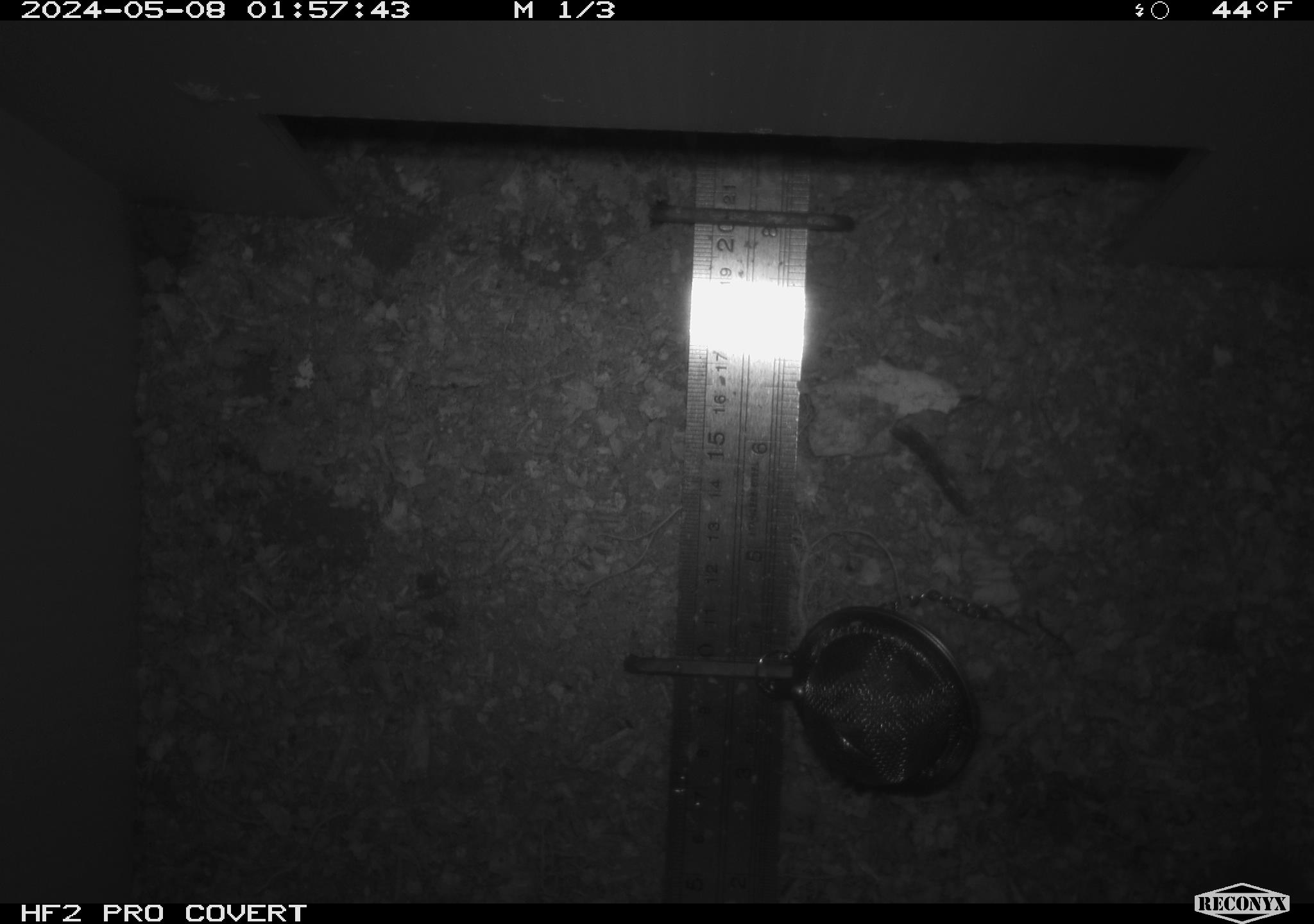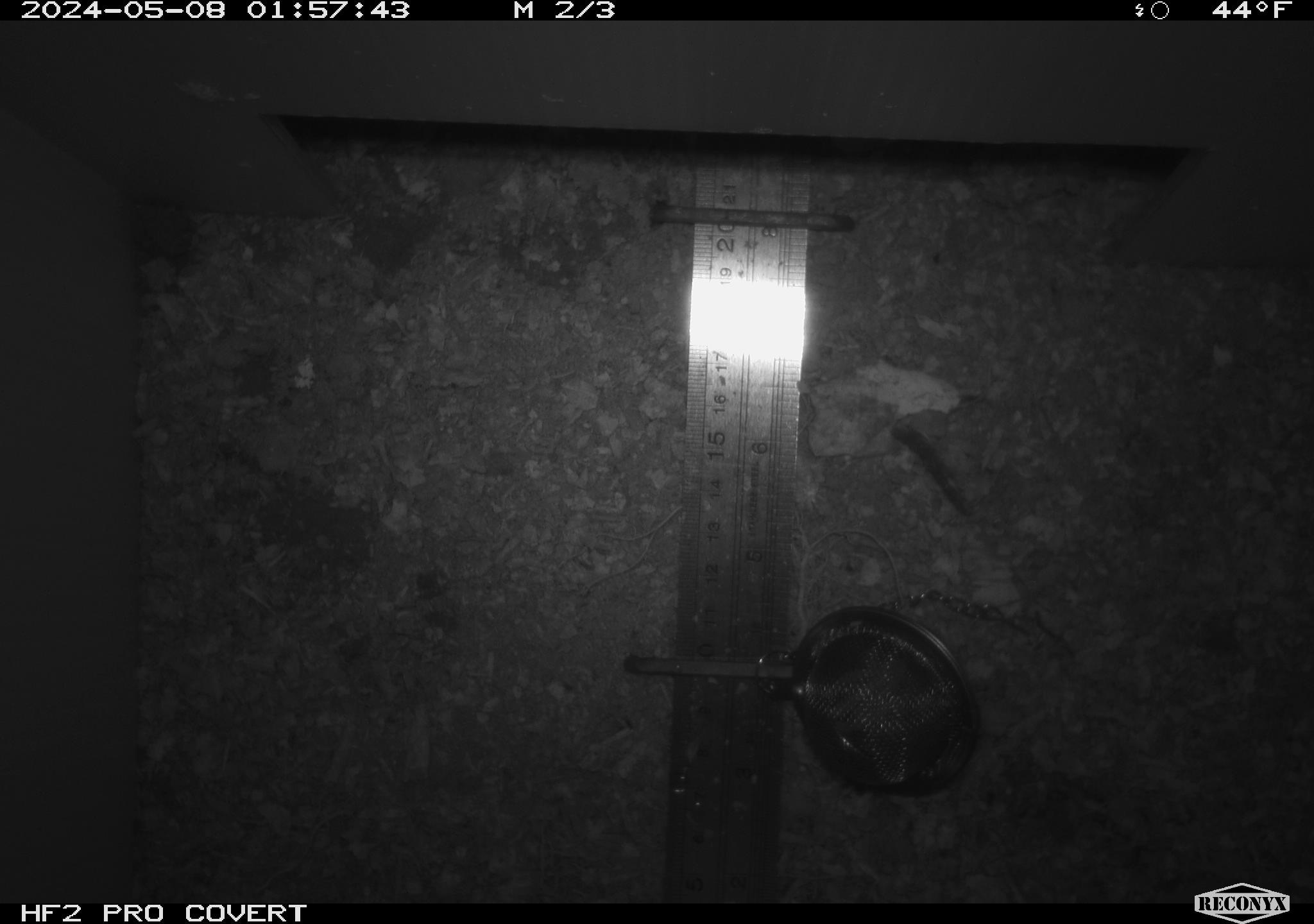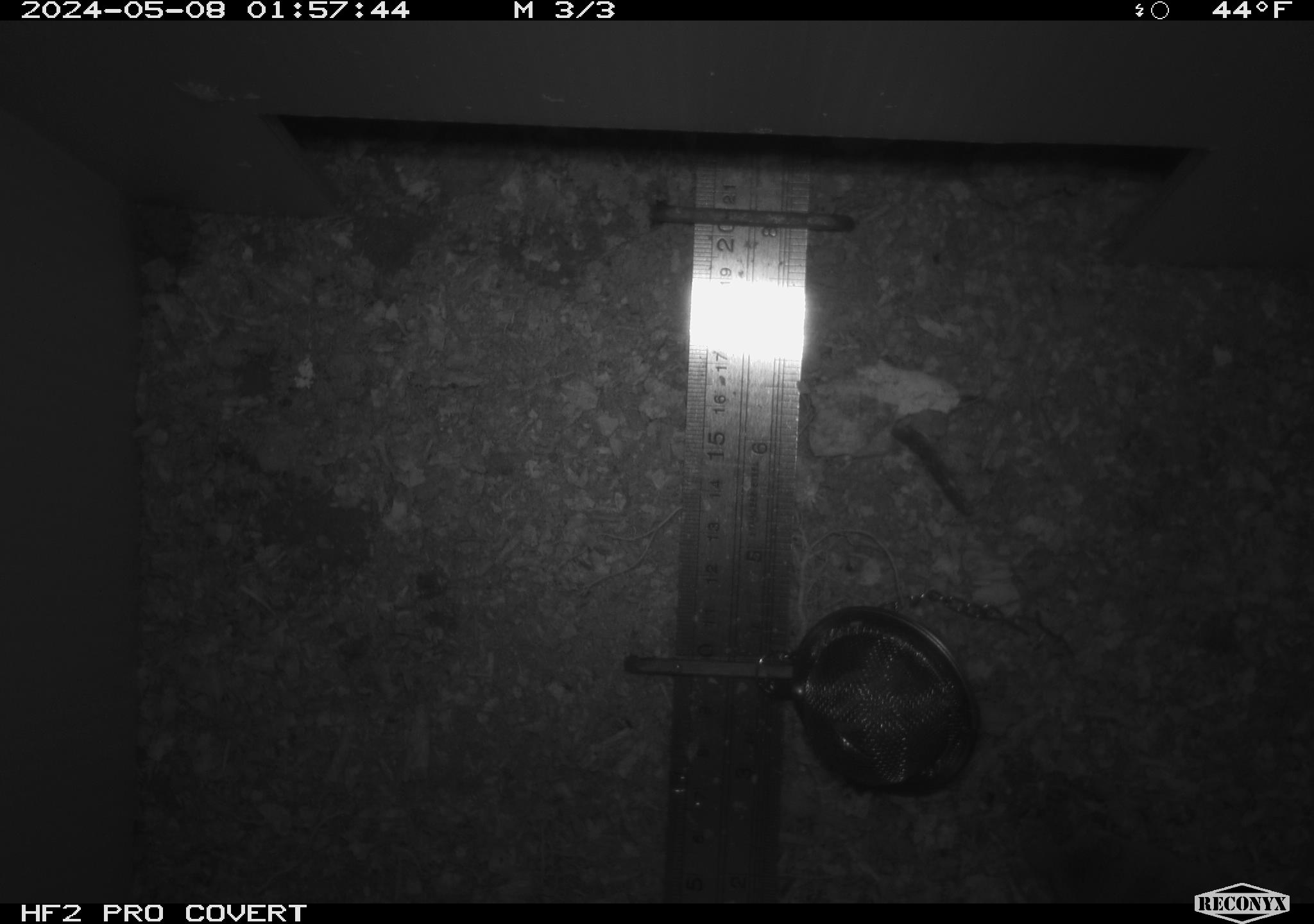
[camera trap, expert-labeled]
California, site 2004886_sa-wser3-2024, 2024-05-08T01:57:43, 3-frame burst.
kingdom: Animalia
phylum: Chordata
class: Mammalia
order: Eulipotyphla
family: Soricidae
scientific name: Soricidae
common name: shrews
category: soricidae family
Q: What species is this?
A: Soricidae family (shrews) (Soricidae).